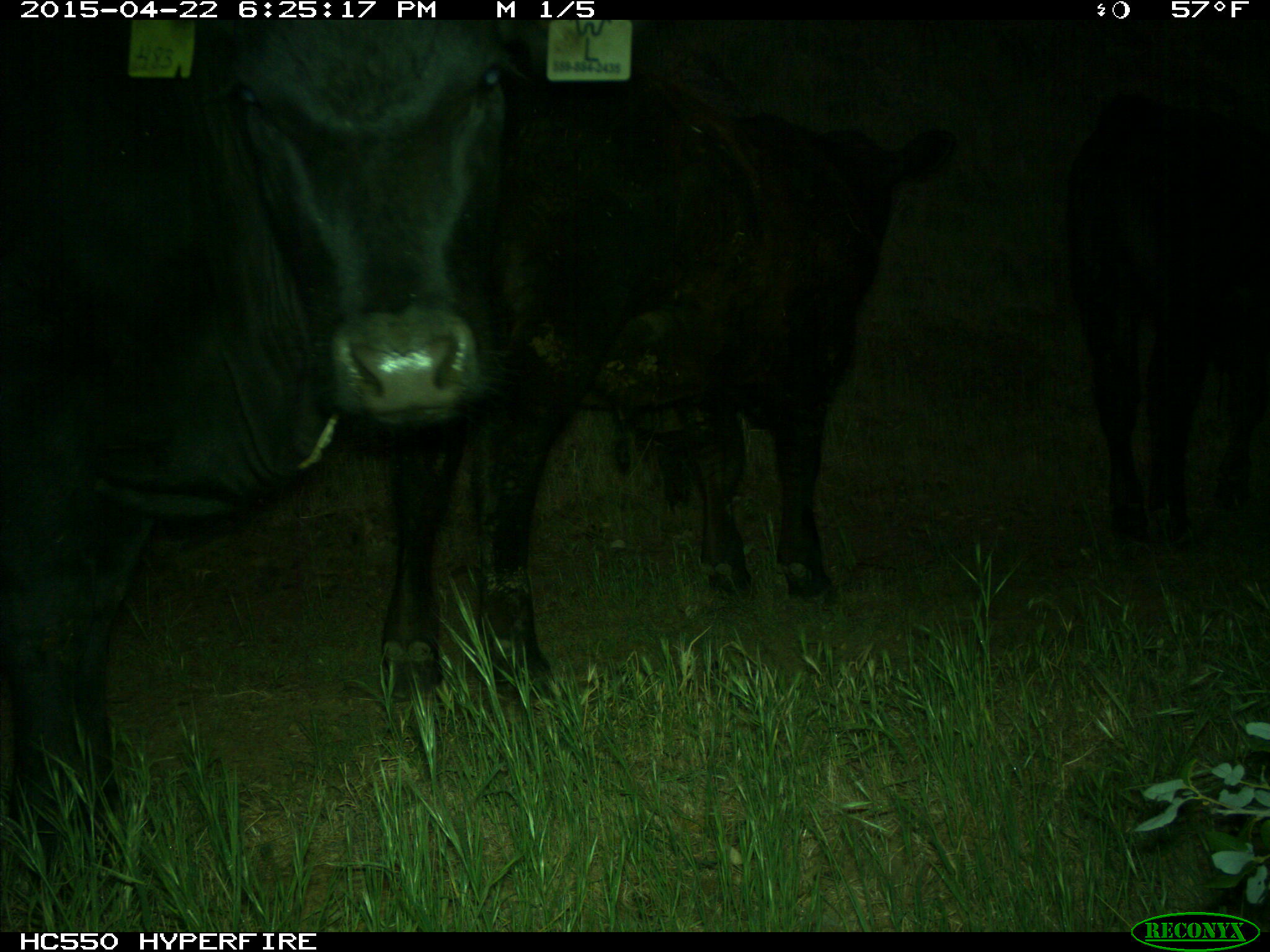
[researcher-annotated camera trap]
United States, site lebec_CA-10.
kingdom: Animalia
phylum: Chordata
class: Mammalia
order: Artiodactyla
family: Bovidae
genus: Bos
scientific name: Bos taurus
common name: domestic cow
Bos taurus (domestic cow).